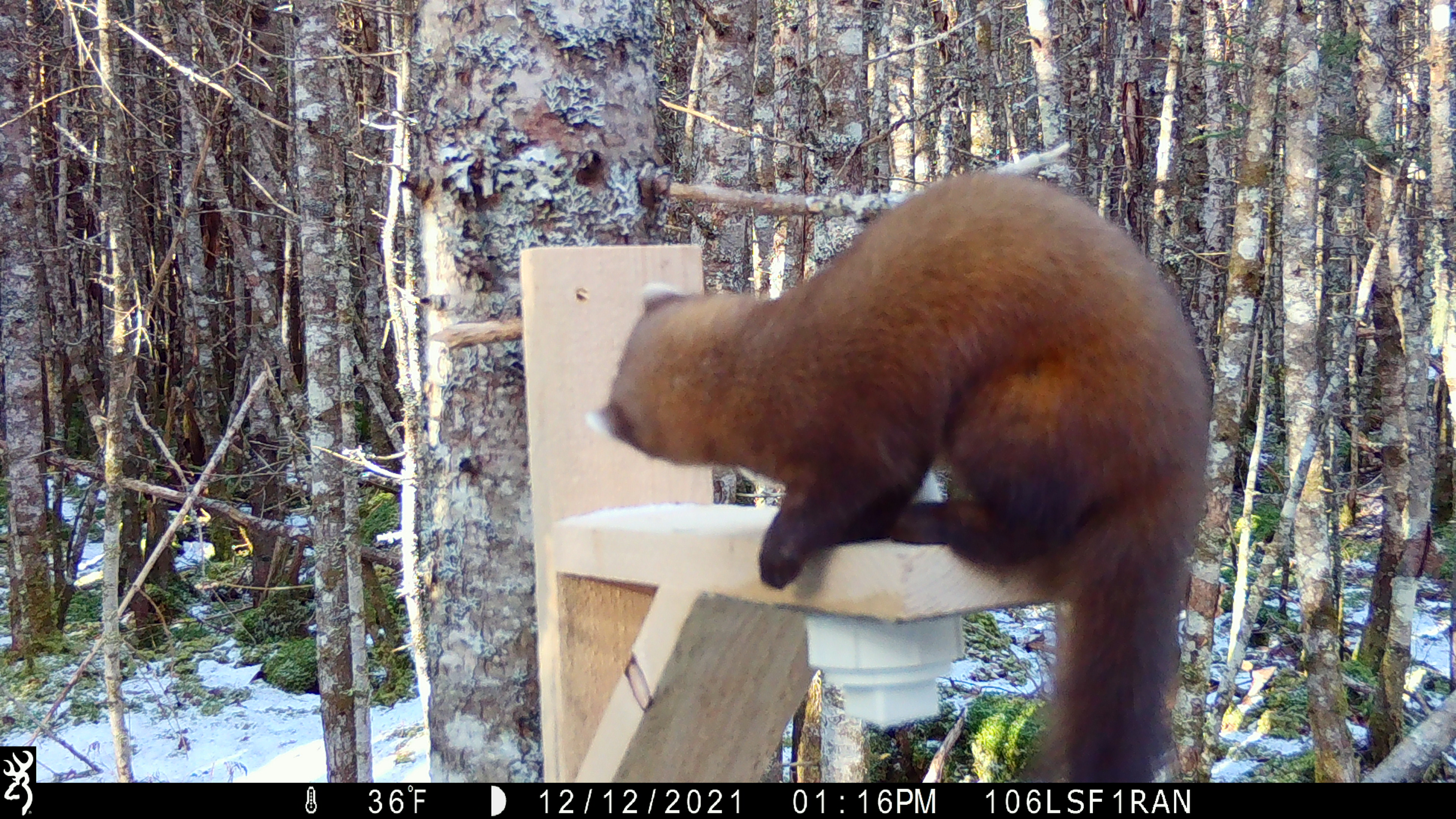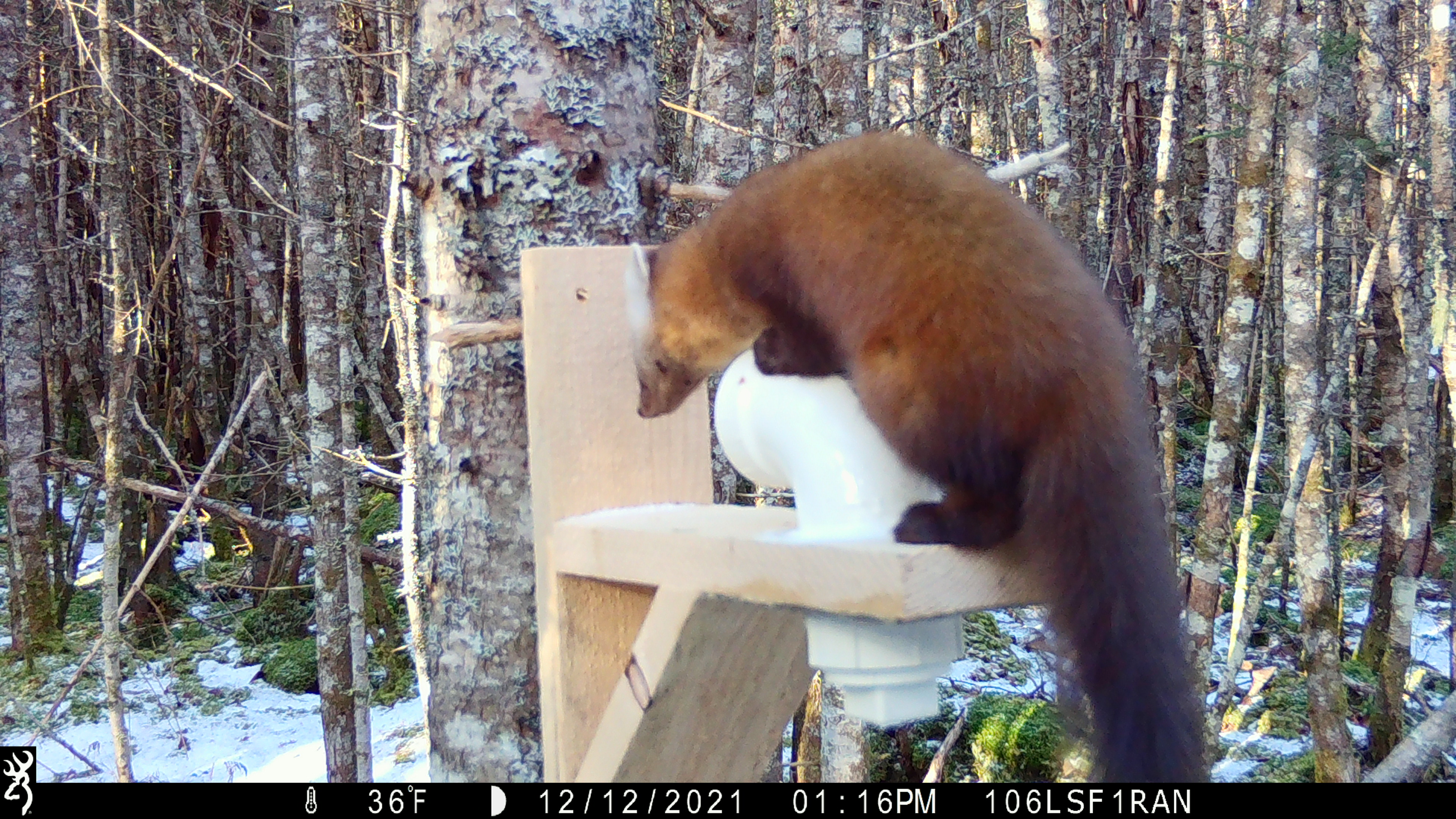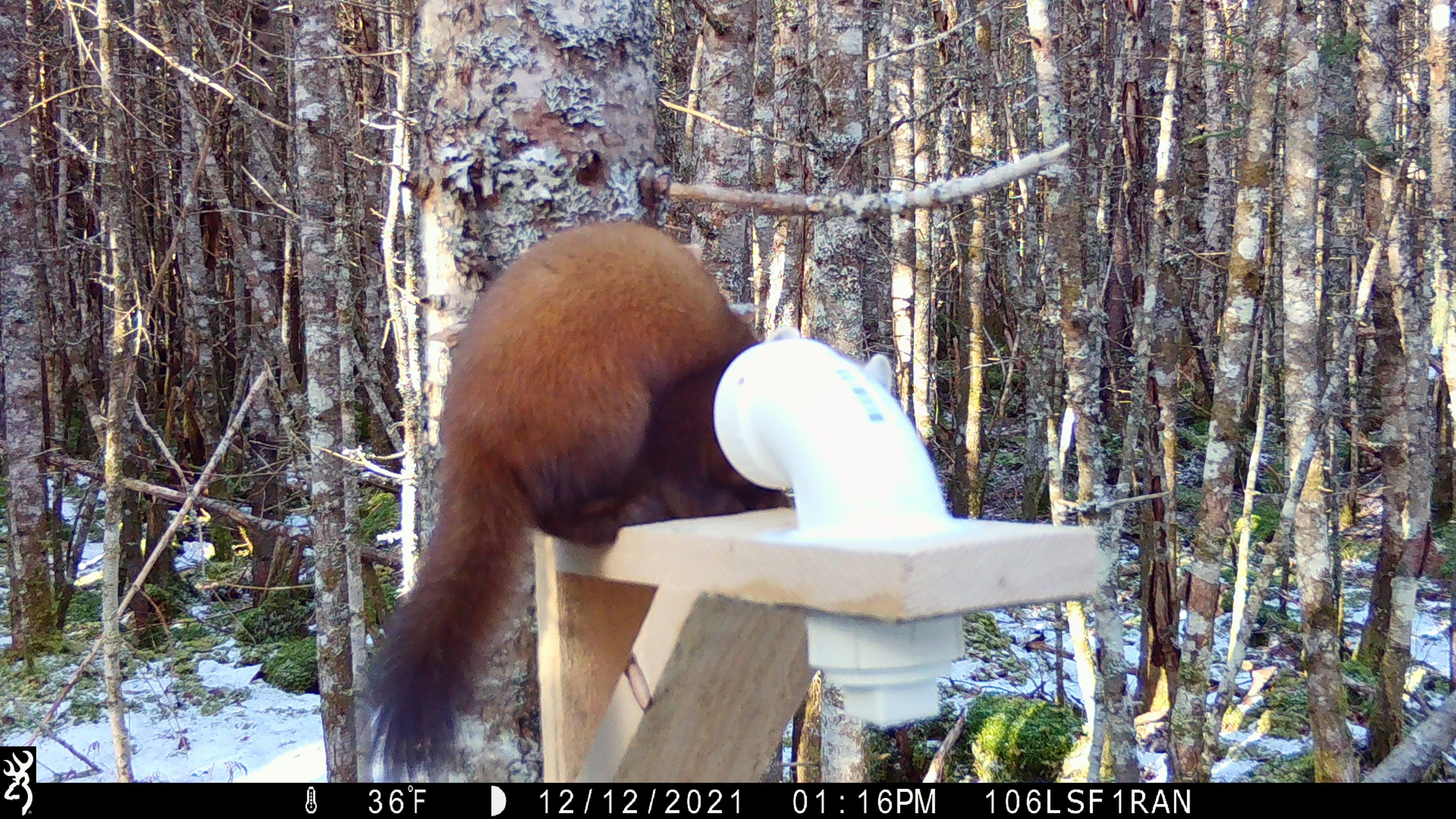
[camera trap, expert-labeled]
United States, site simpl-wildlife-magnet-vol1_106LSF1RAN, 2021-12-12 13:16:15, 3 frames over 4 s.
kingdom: Animalia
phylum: Chordata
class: Mammalia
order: Carnivora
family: Mustelidae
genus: Martes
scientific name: Martes americana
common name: american marten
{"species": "american marten (Martes americana)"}